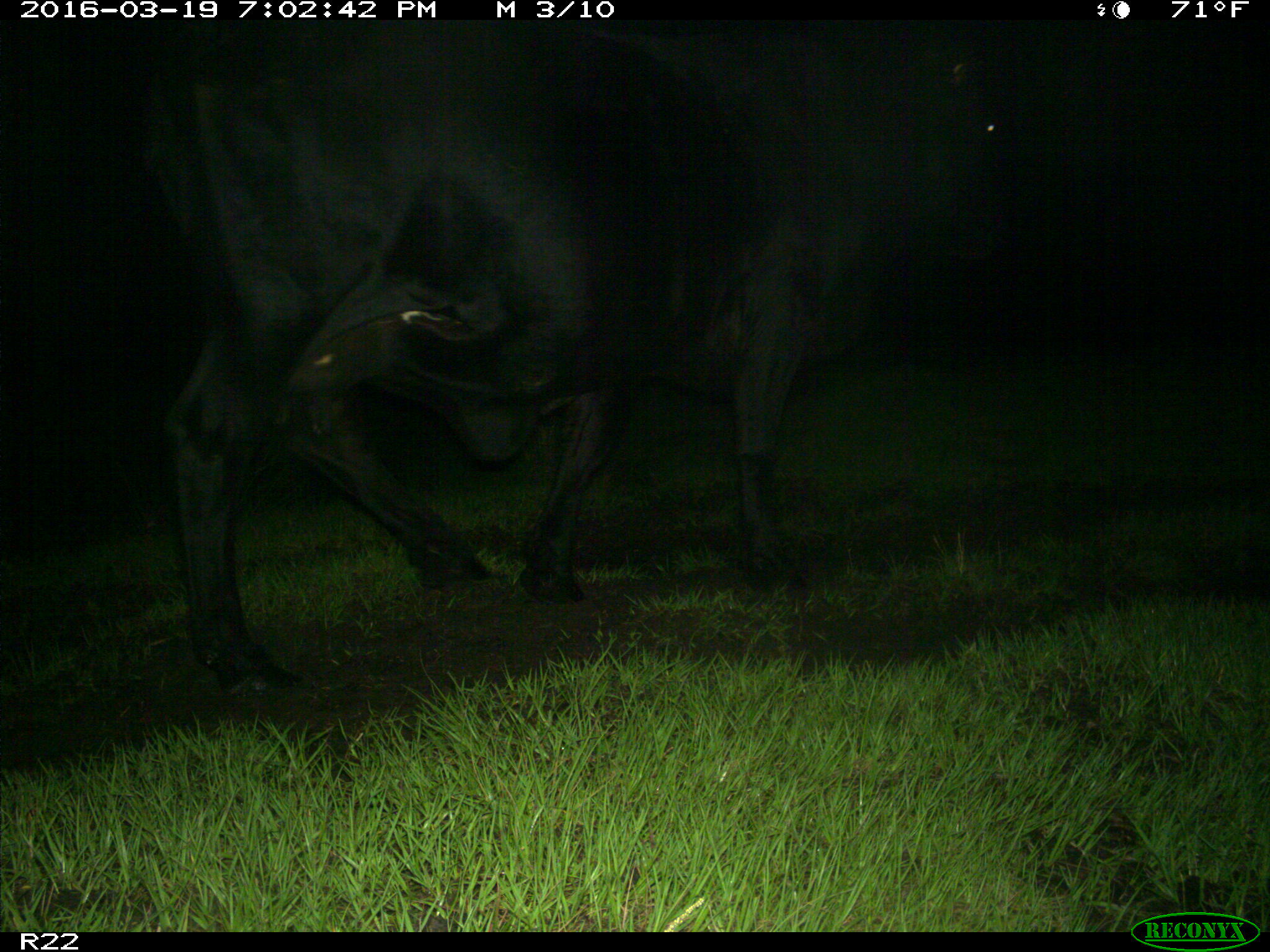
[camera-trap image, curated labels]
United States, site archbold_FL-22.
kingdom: Animalia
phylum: Chordata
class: Mammalia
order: Artiodactyla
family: Bovidae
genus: Bos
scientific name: Bos taurus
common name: domestic cow